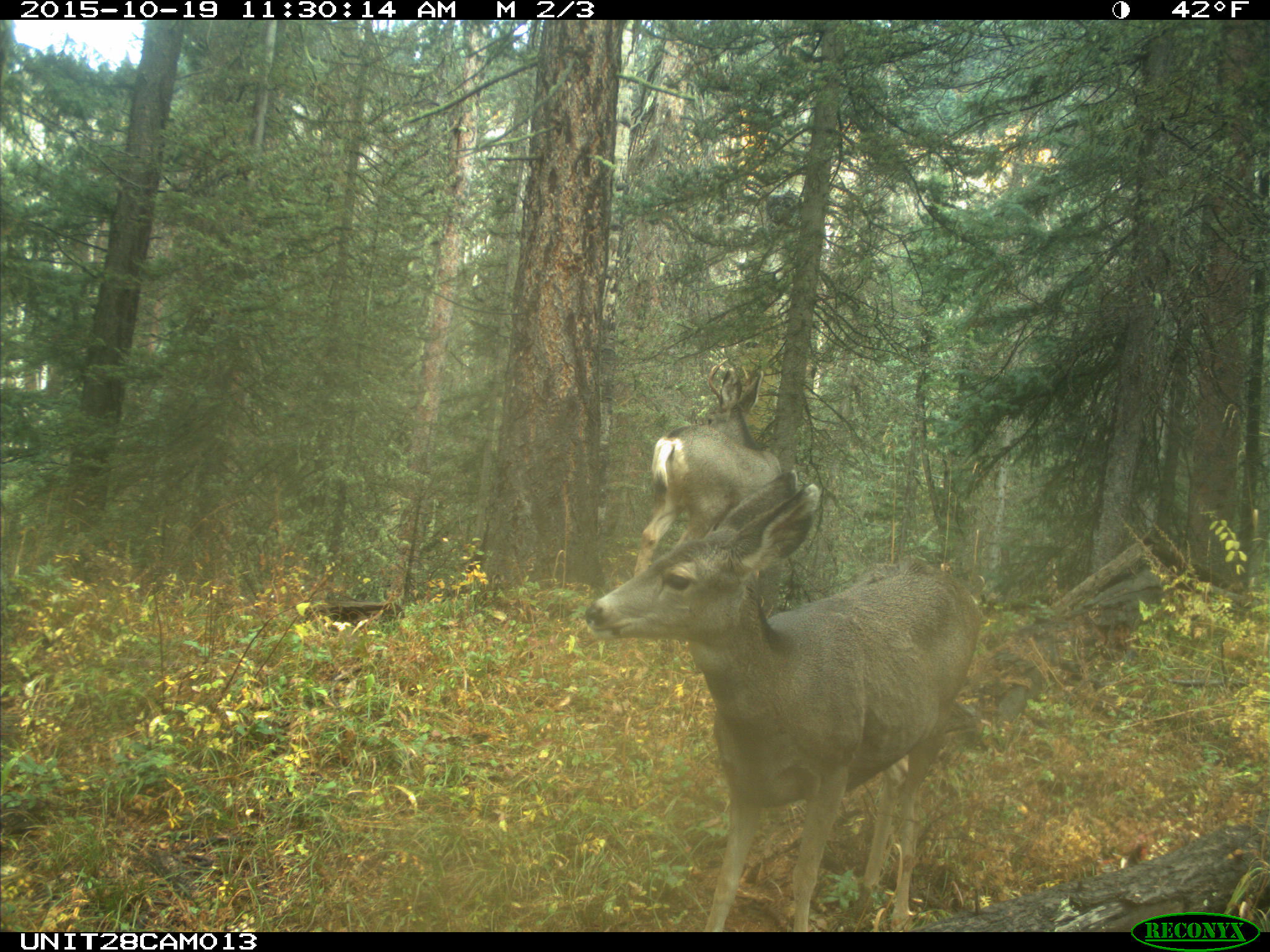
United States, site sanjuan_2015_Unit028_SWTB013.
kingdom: Animalia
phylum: Chordata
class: Mammalia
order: Artiodactyla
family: Cervidae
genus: Odocoileus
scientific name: Odocoileus hemionus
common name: mule deer